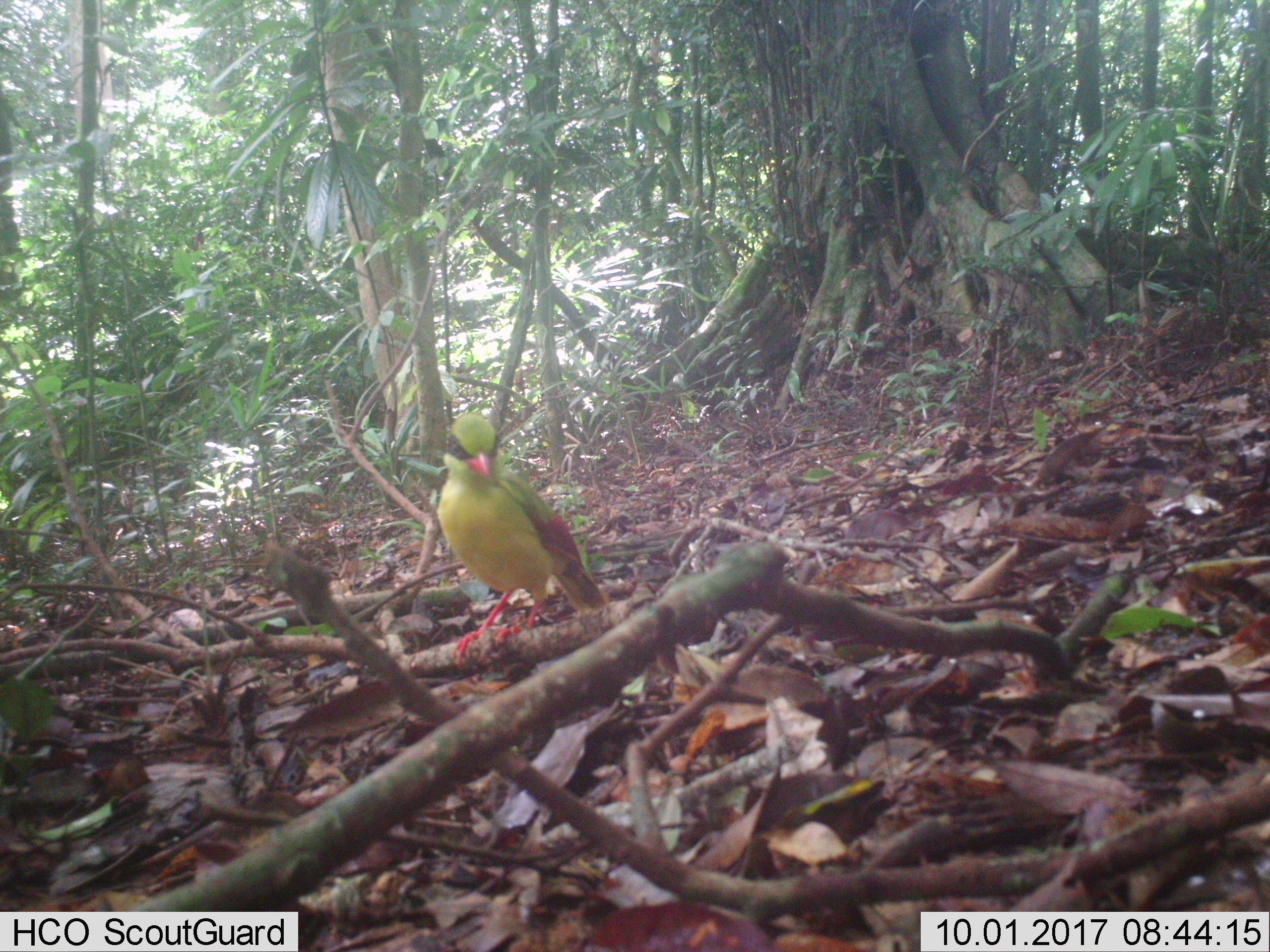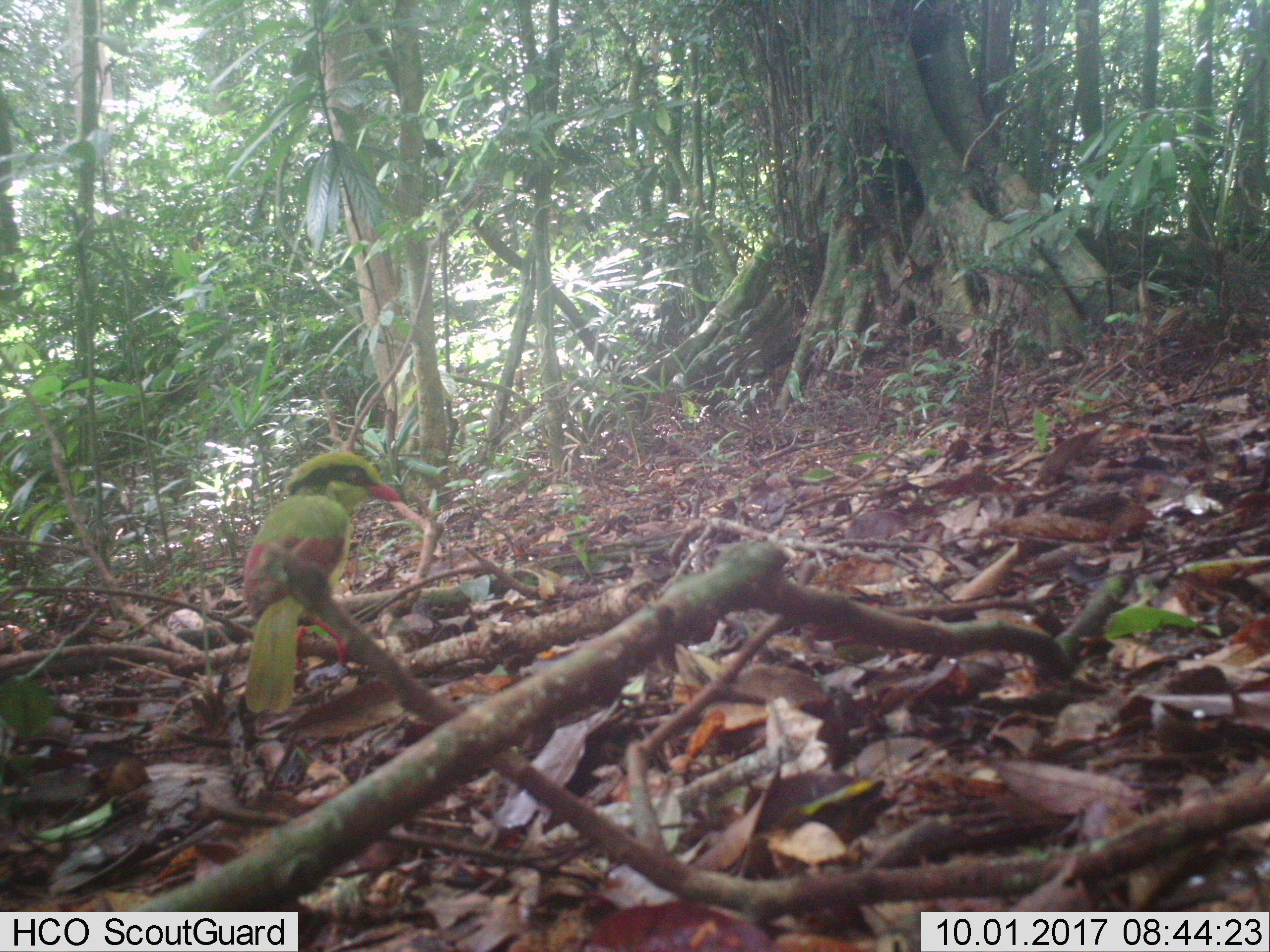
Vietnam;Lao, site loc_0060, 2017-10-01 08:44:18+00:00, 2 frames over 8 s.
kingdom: Animalia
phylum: Chordata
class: Aves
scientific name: Aves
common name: bird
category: unidentified bird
Unidentified bird (bird) (Aves). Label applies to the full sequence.